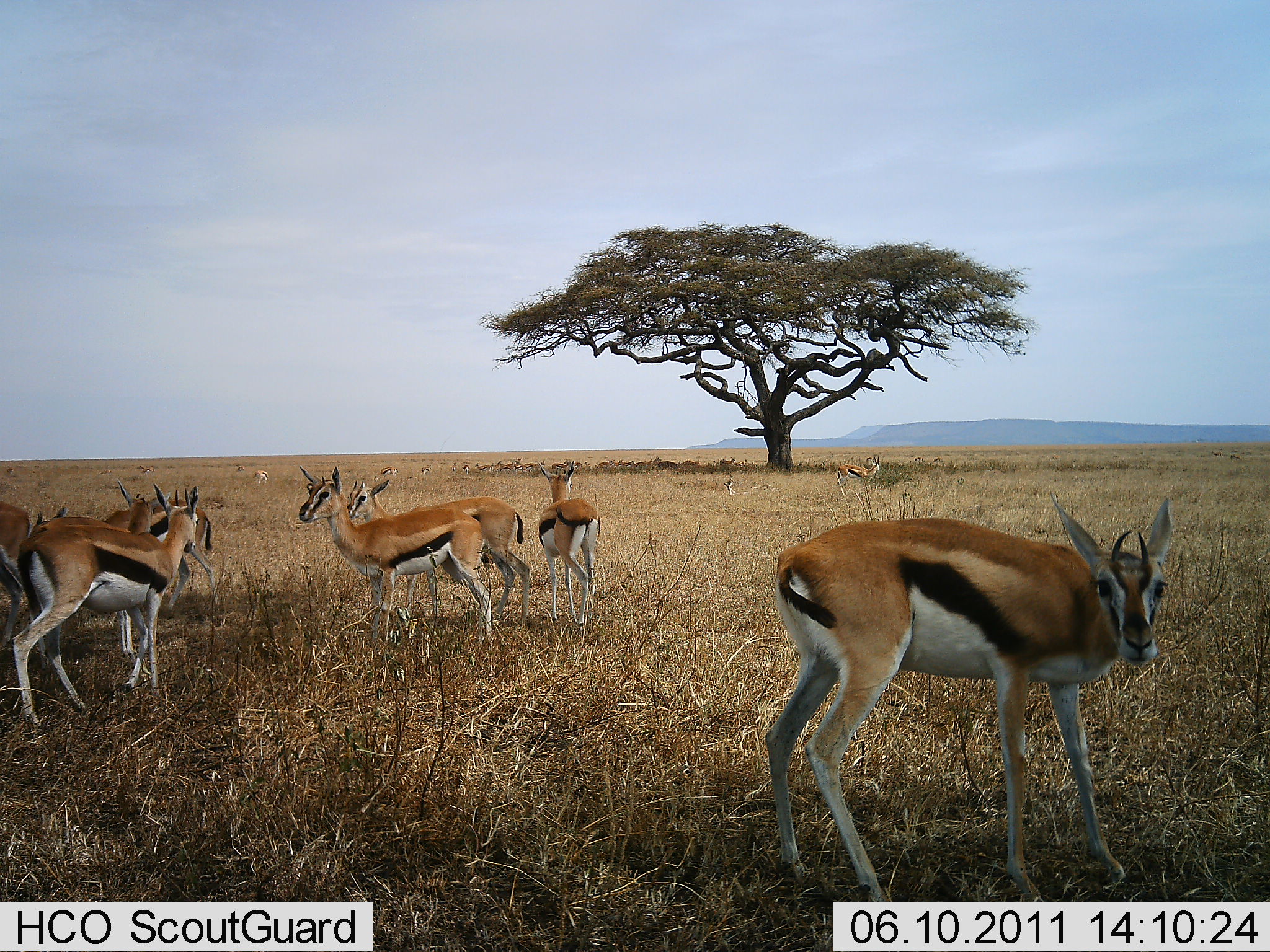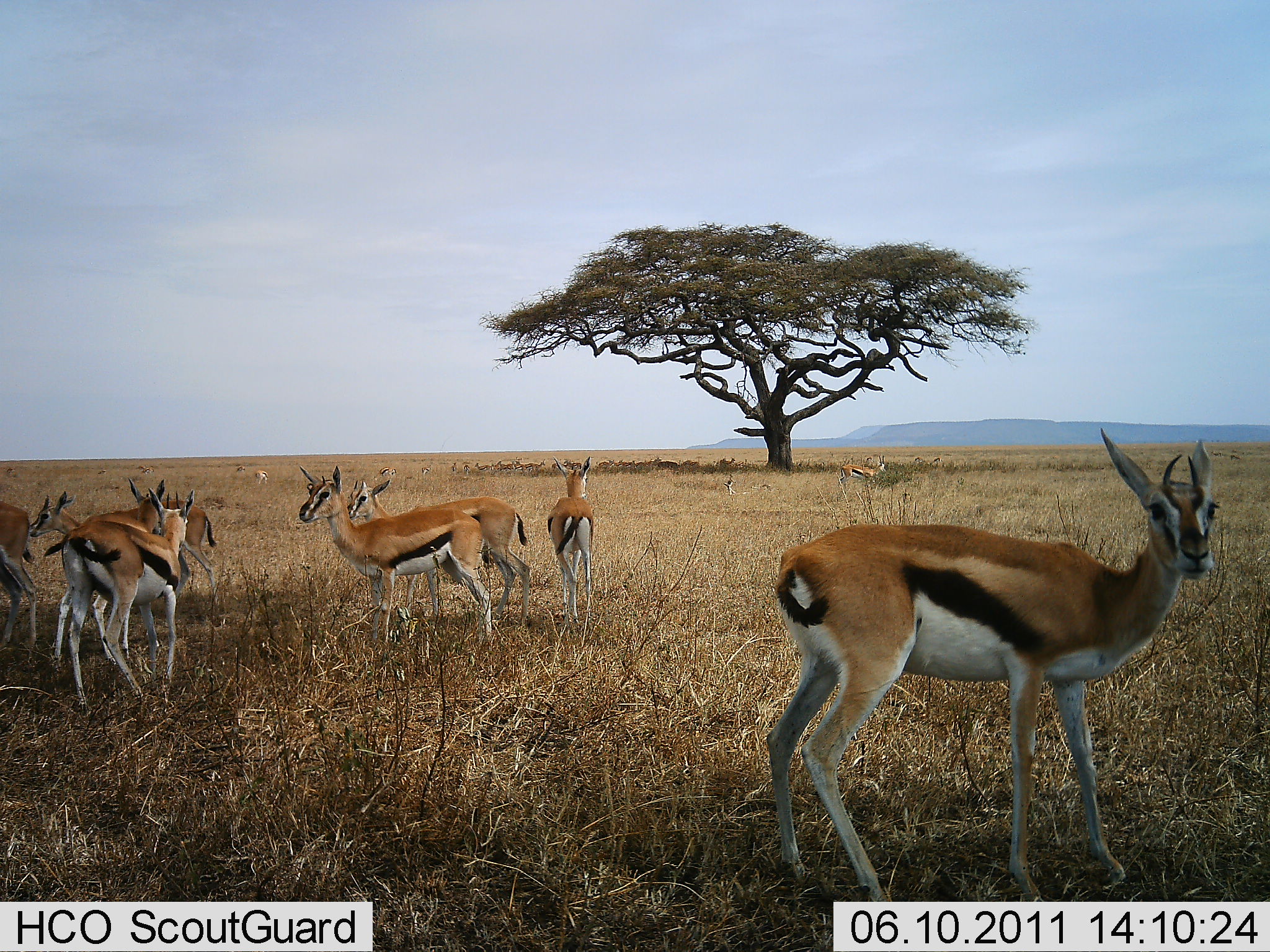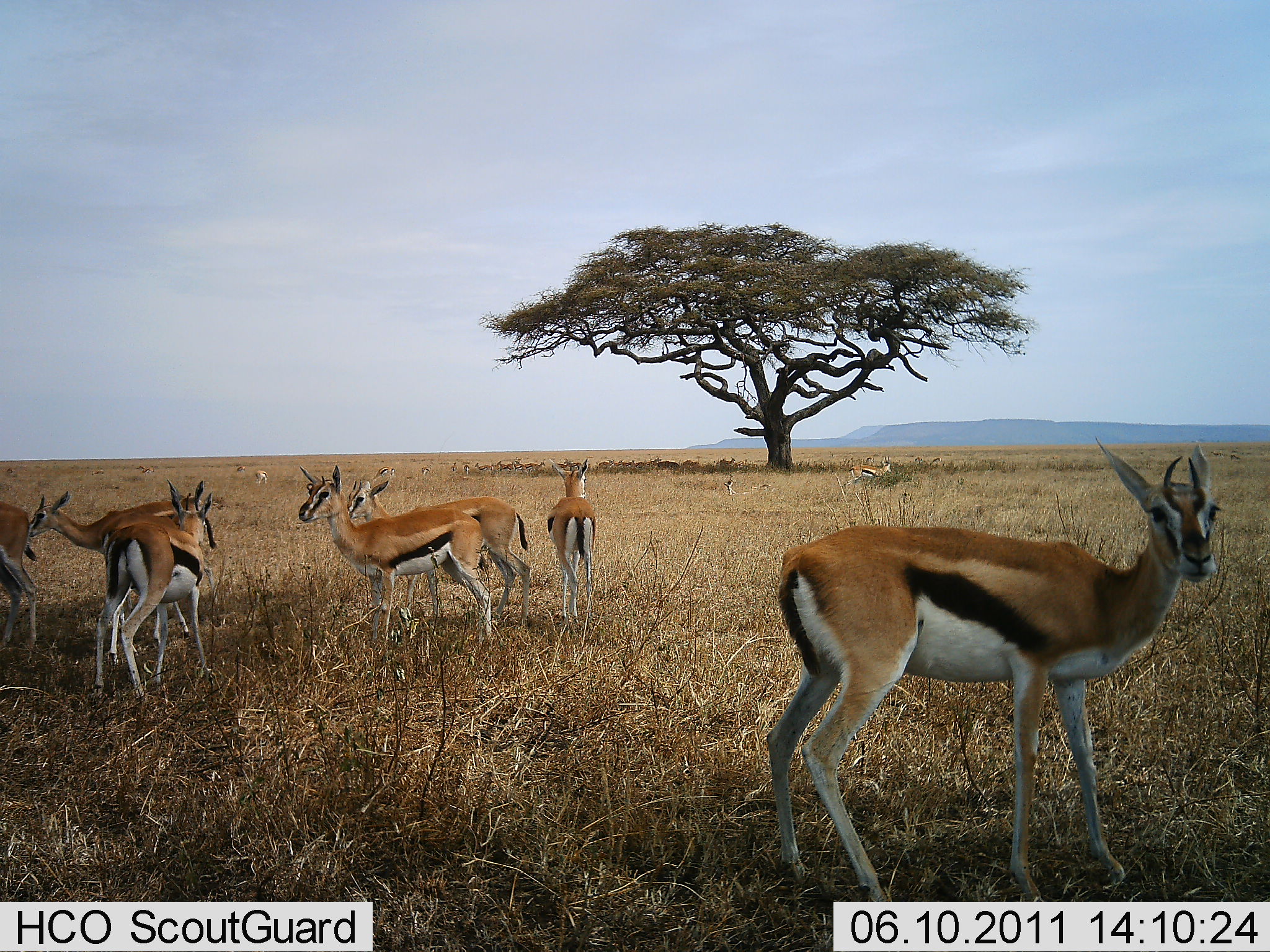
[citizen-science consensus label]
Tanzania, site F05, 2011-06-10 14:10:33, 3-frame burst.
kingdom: Animalia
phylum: Chordata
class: Mammalia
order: Artiodactyla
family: Bovidae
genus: Eudorcas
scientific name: Eudorcas thomsonii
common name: thomson's gazelle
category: gazellethomsons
Gazellethomsons (thomson's gazelle) (Eudorcas thomsonii), count 10. Behavior (volunteer vote fractions): standing 91%, resting 27%, moving 27%, interacting 0%. Young present (vote fraction): 0%. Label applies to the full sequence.